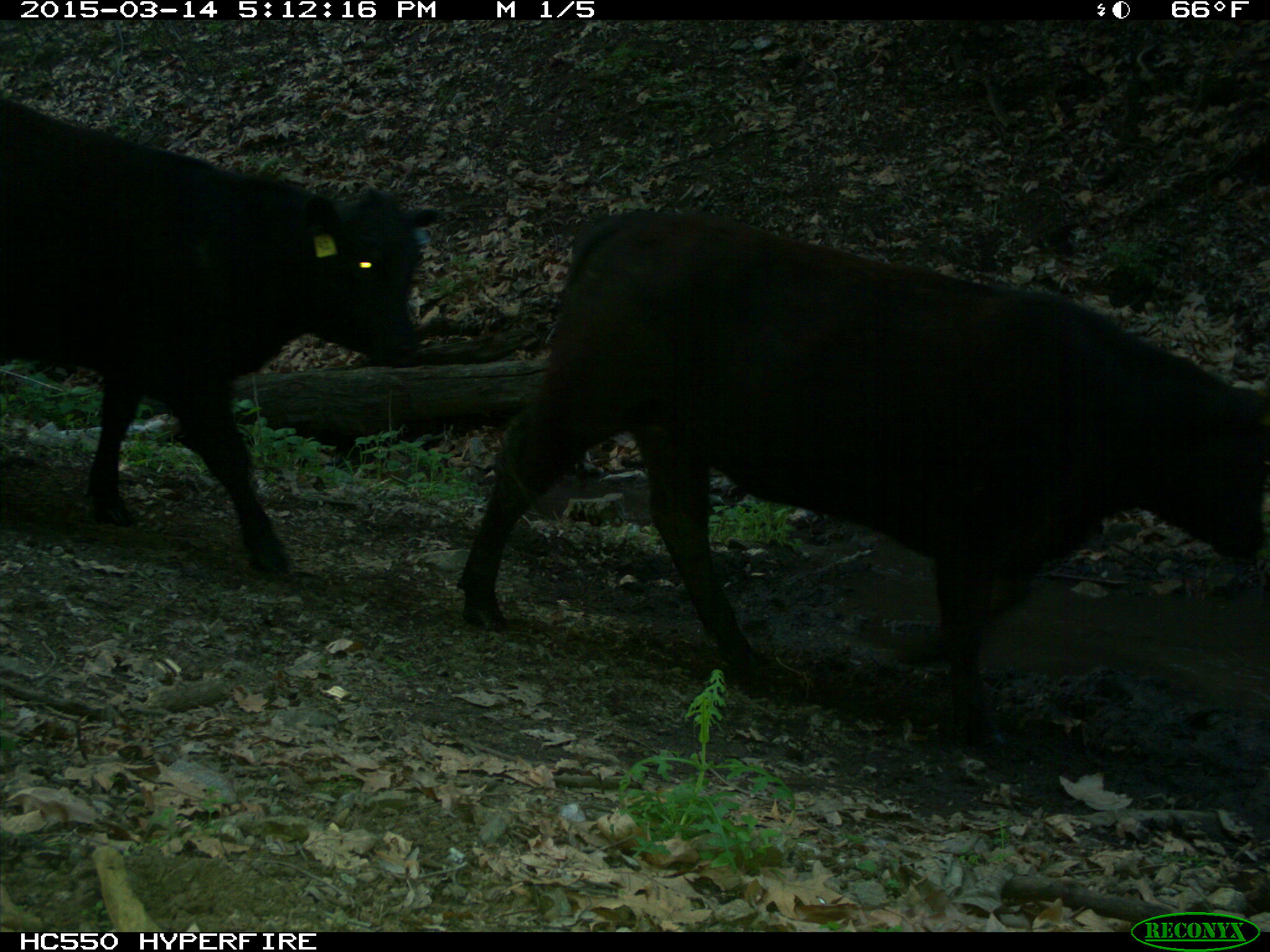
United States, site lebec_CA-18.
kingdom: Animalia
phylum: Chordata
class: Mammalia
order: Artiodactyla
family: Bovidae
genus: Bos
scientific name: Bos taurus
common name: domestic cow